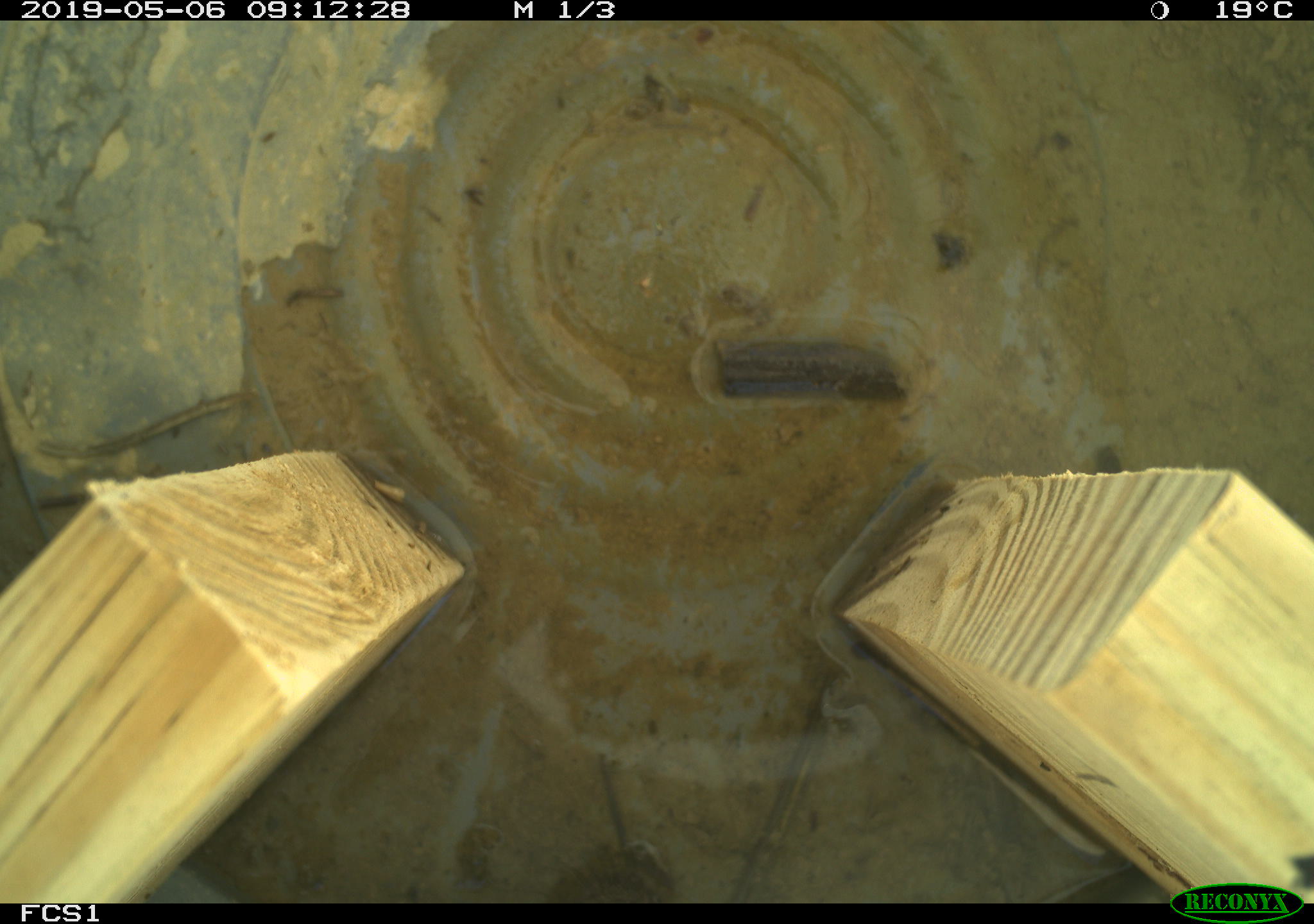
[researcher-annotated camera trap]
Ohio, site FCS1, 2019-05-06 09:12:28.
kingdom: Animalia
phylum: Chordata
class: Mammalia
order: Rodentia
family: Cricetidae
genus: Microtus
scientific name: Microtus pennsylvanicus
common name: meadow vole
Meadow vole (Microtus pennsylvanicus).